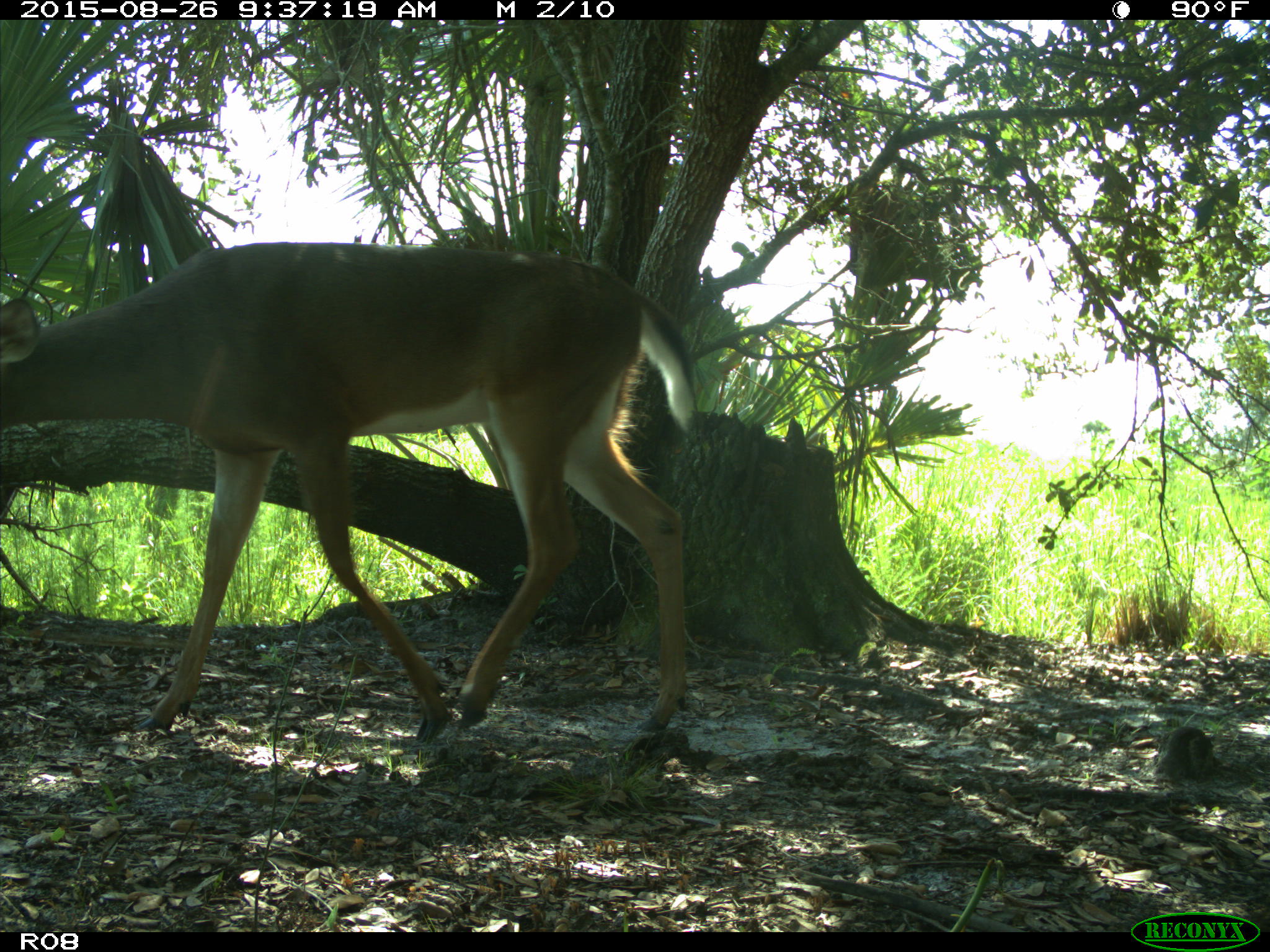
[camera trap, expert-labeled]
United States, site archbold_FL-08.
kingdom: Animalia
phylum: Chordata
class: Mammalia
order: Artiodactyla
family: Cervidae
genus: Odocoileus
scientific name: Odocoileus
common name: deer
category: unidentified deer